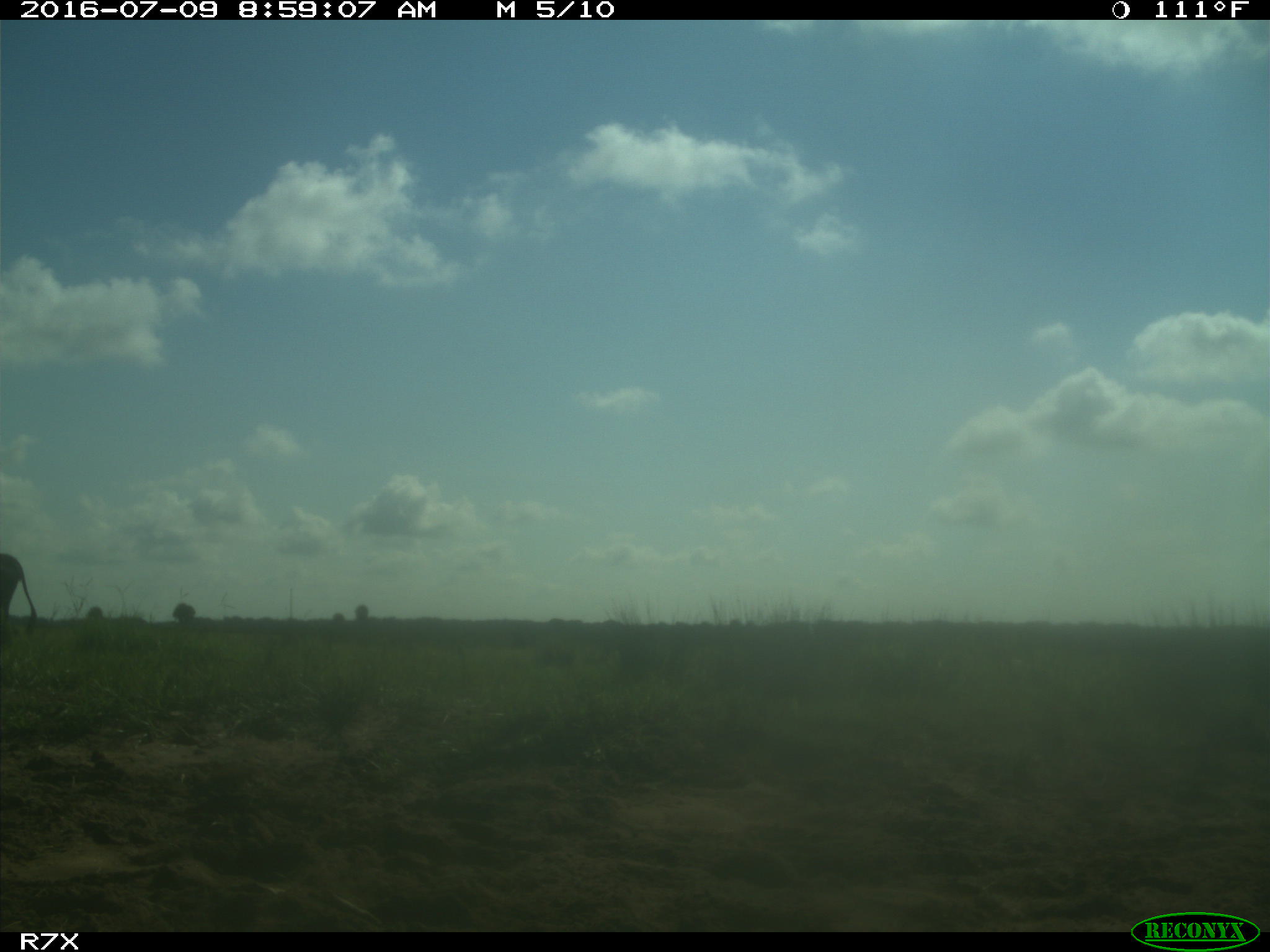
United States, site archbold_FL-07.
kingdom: Animalia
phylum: Chordata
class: Mammalia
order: Artiodactyla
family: Bovidae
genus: Bos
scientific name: Bos taurus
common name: domestic cow